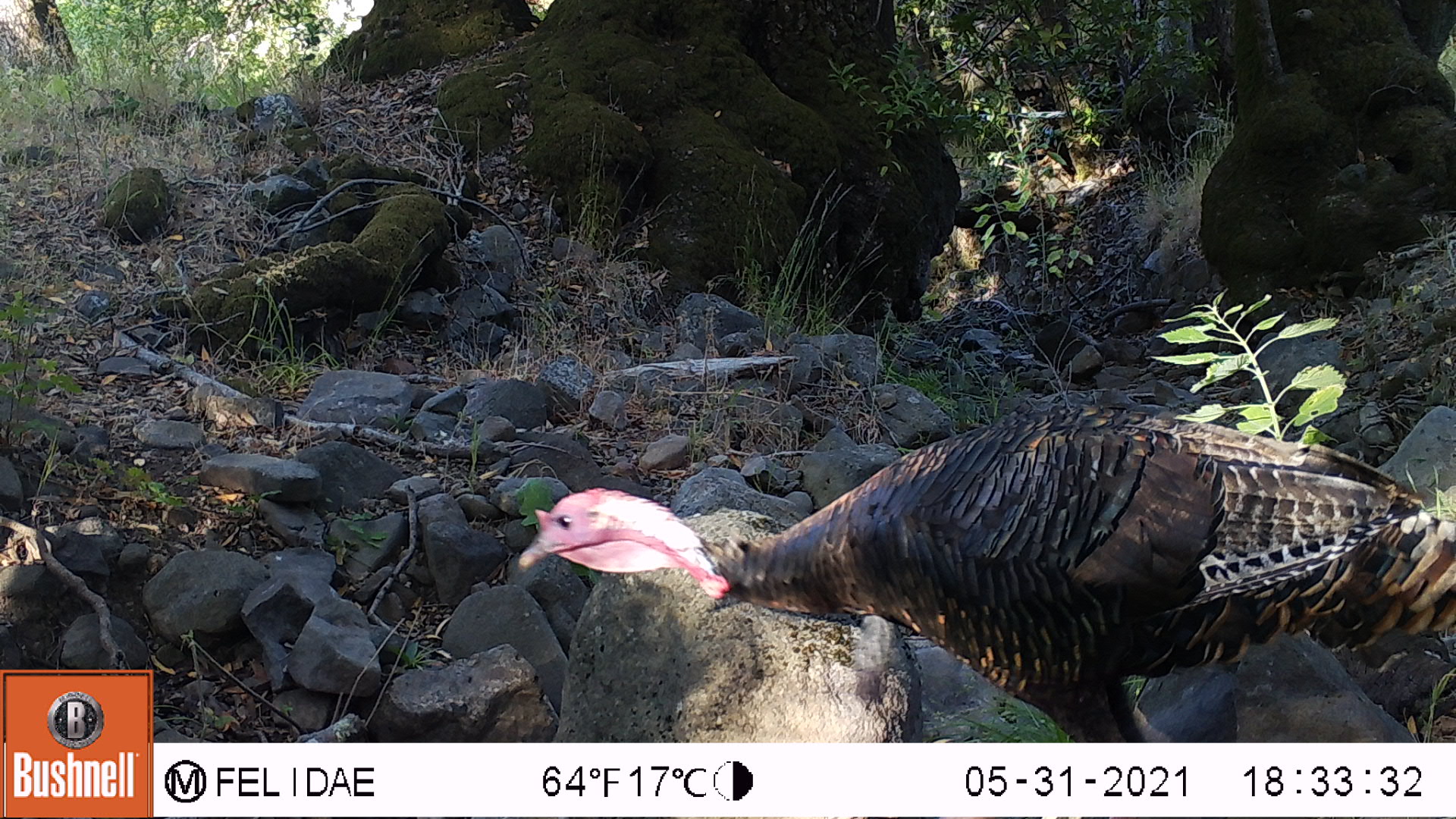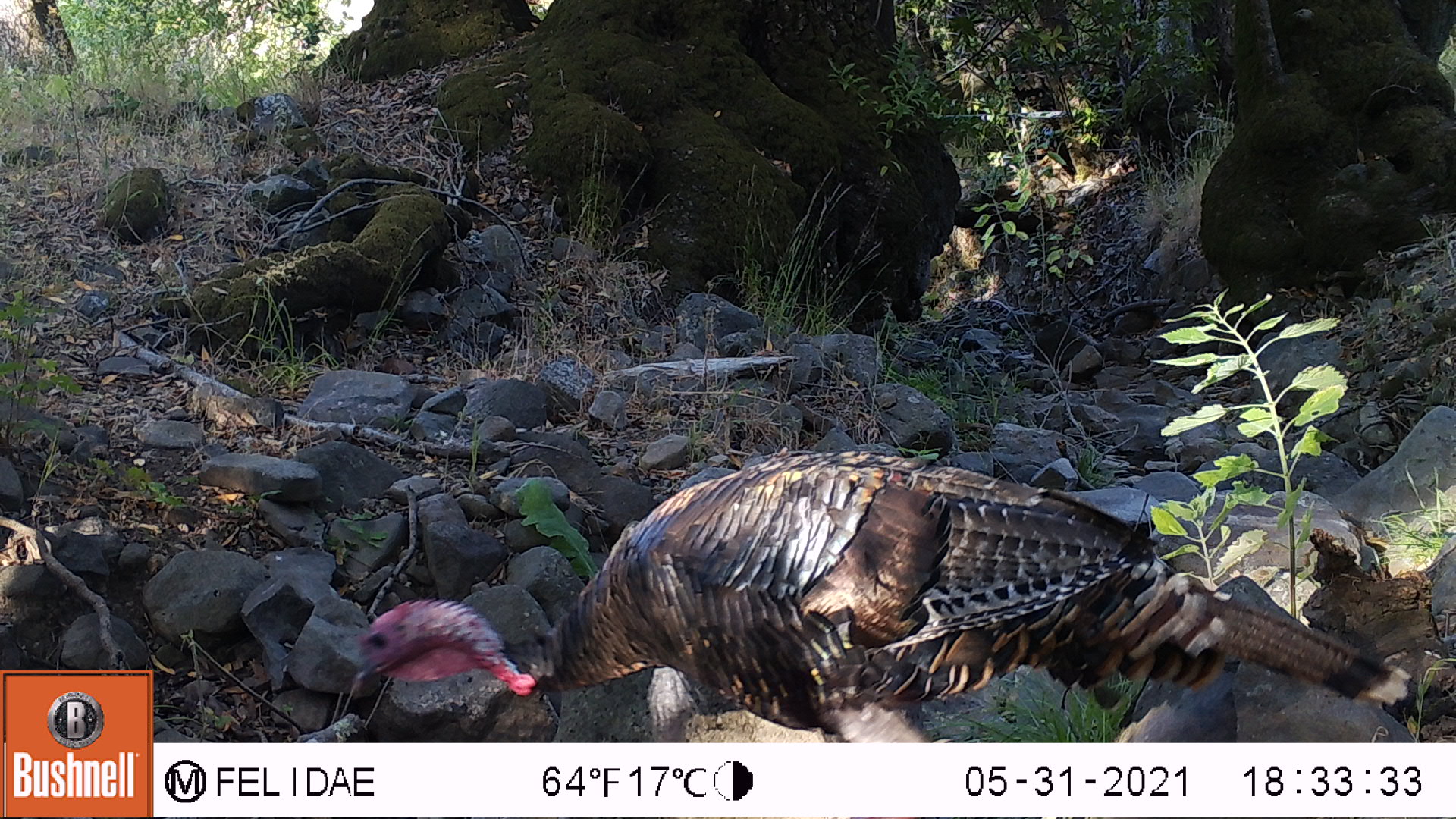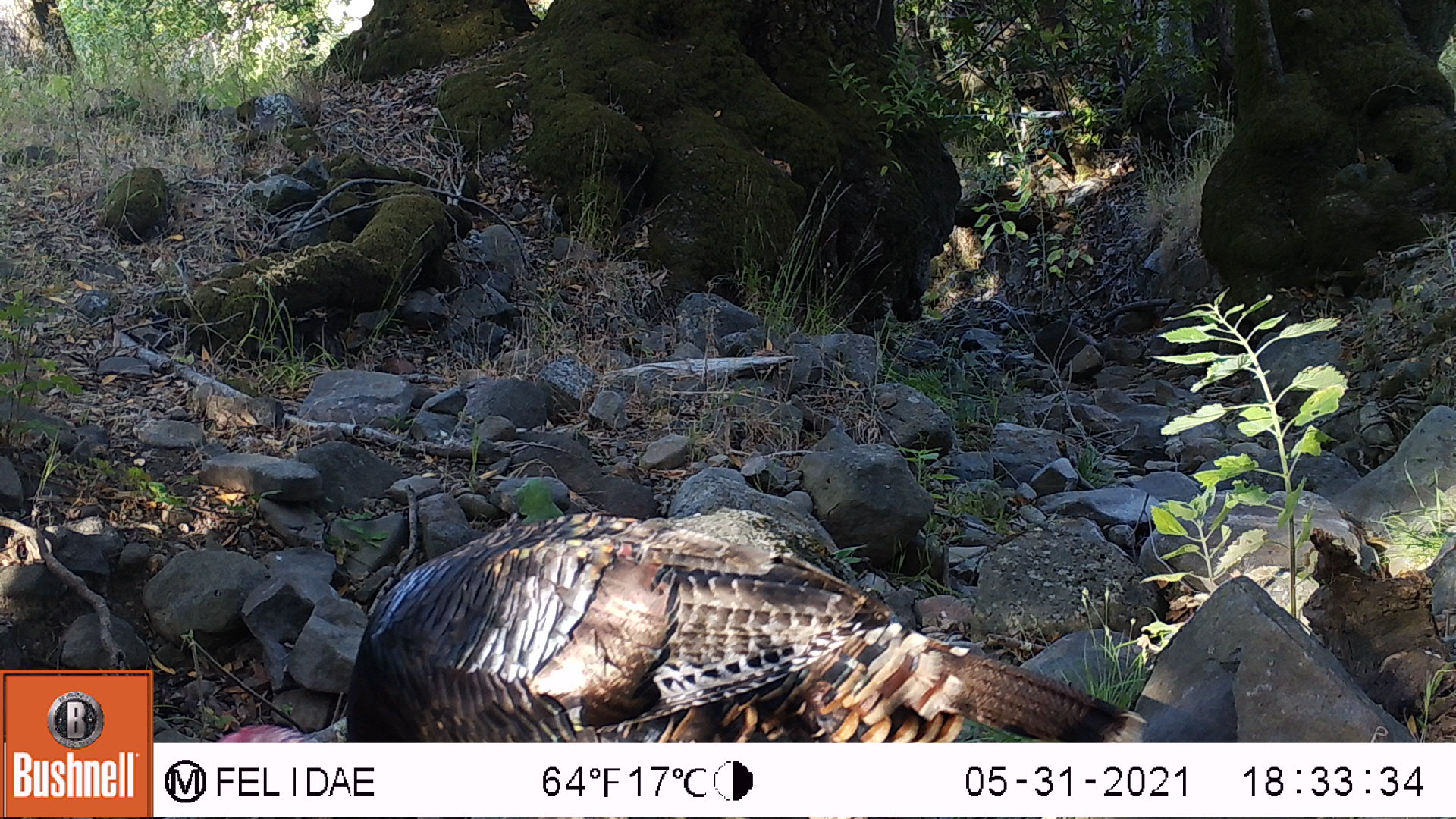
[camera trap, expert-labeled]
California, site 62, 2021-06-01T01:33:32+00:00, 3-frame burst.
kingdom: Animalia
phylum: Chordata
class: Aves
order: Galliformes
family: Phasianidae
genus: Meleagris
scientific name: Meleagris gallopavo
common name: turkey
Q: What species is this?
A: Turkey (Meleagris gallopavo).